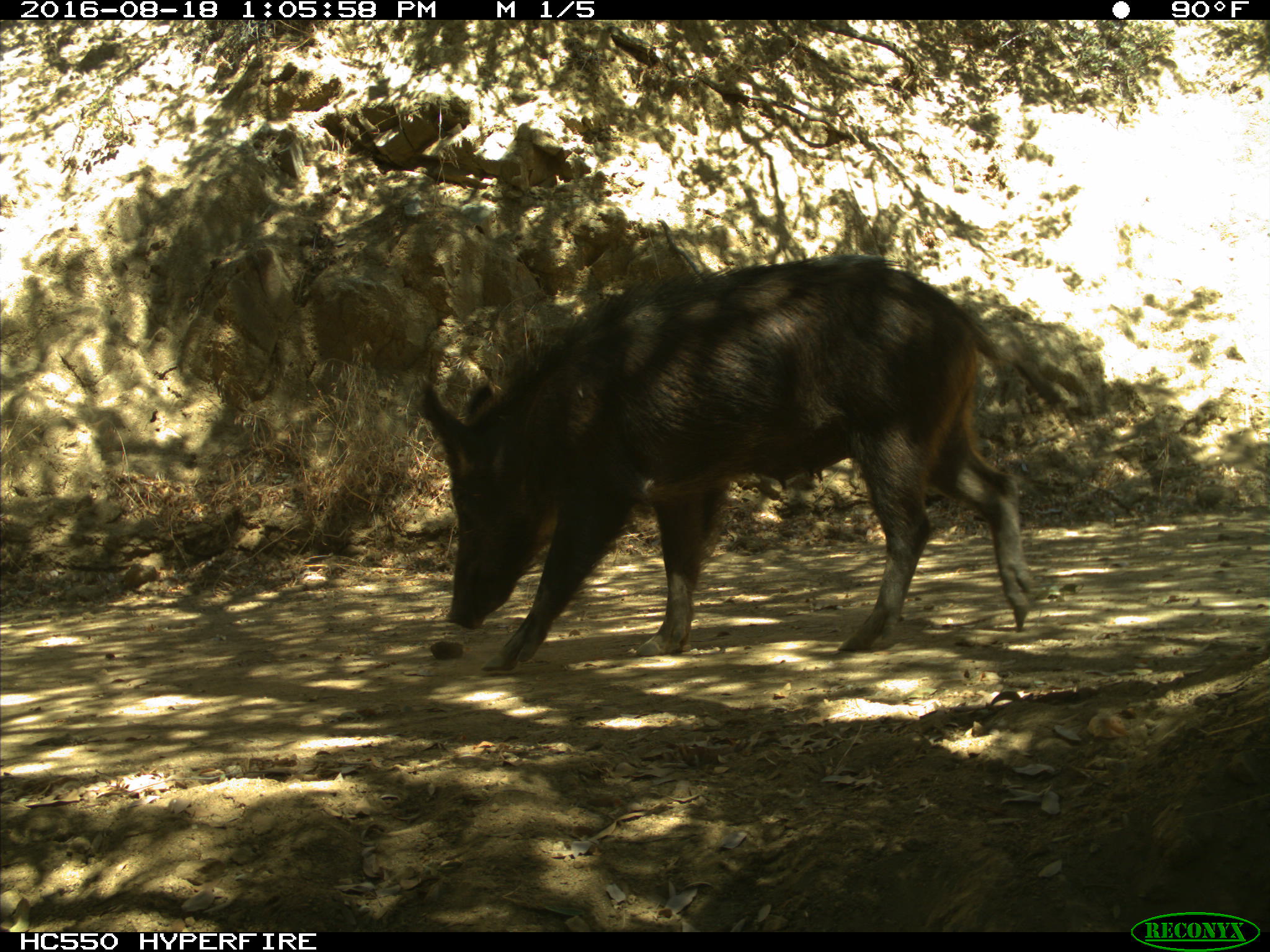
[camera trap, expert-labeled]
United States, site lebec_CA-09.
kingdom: Animalia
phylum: Chordata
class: Mammalia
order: Artiodactyla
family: Suidae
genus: Sus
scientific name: Sus scrofa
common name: wild boar